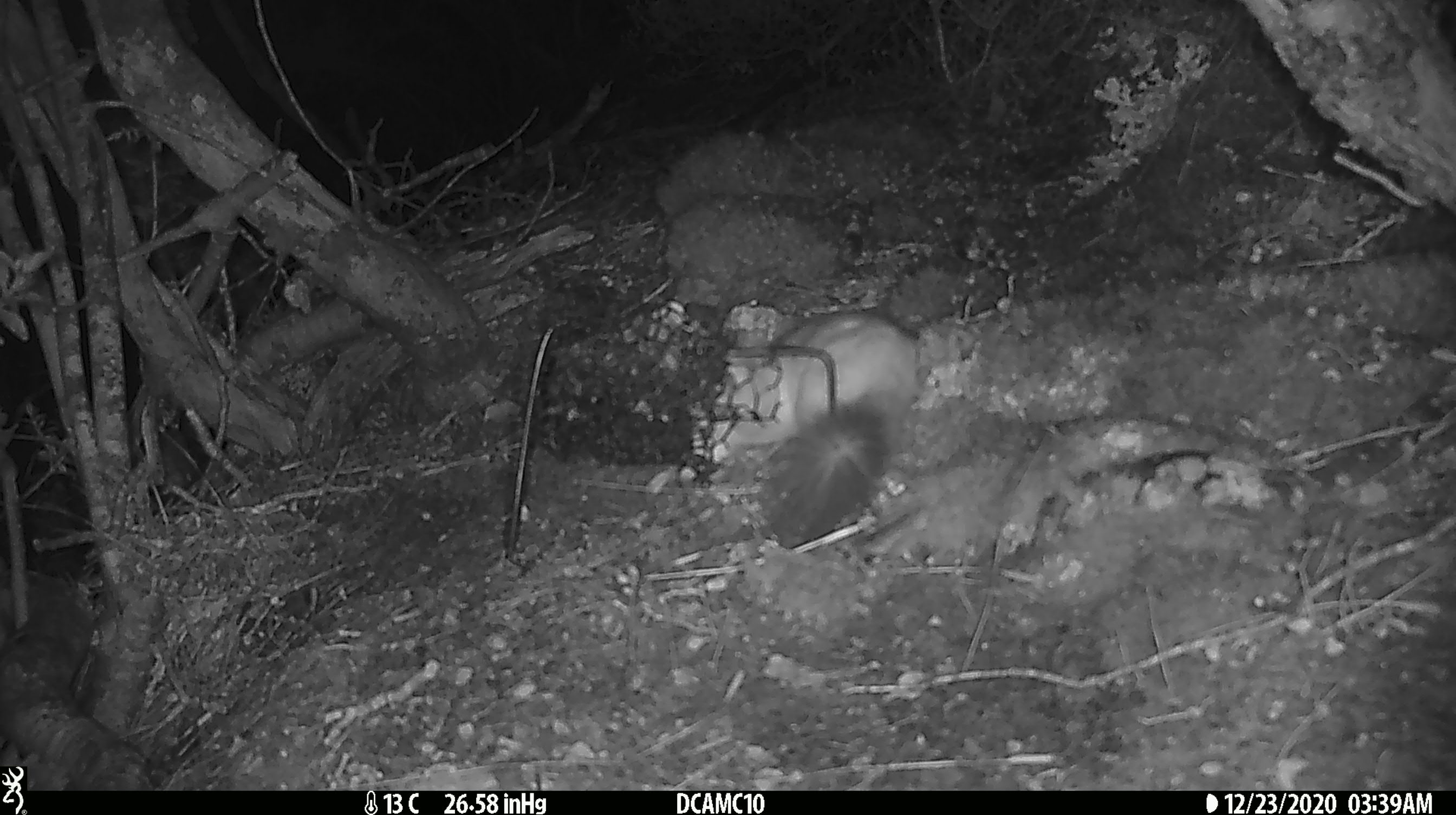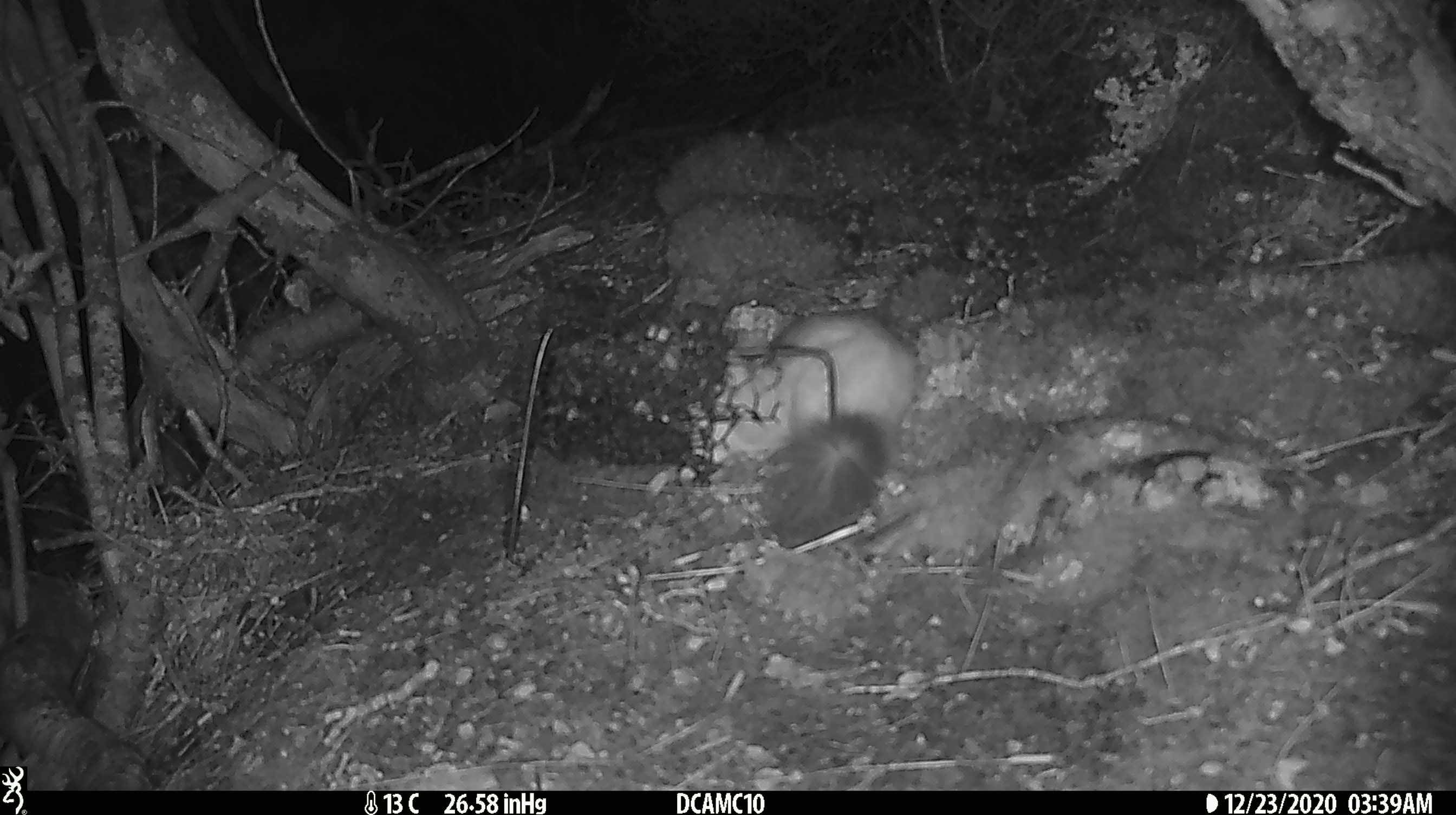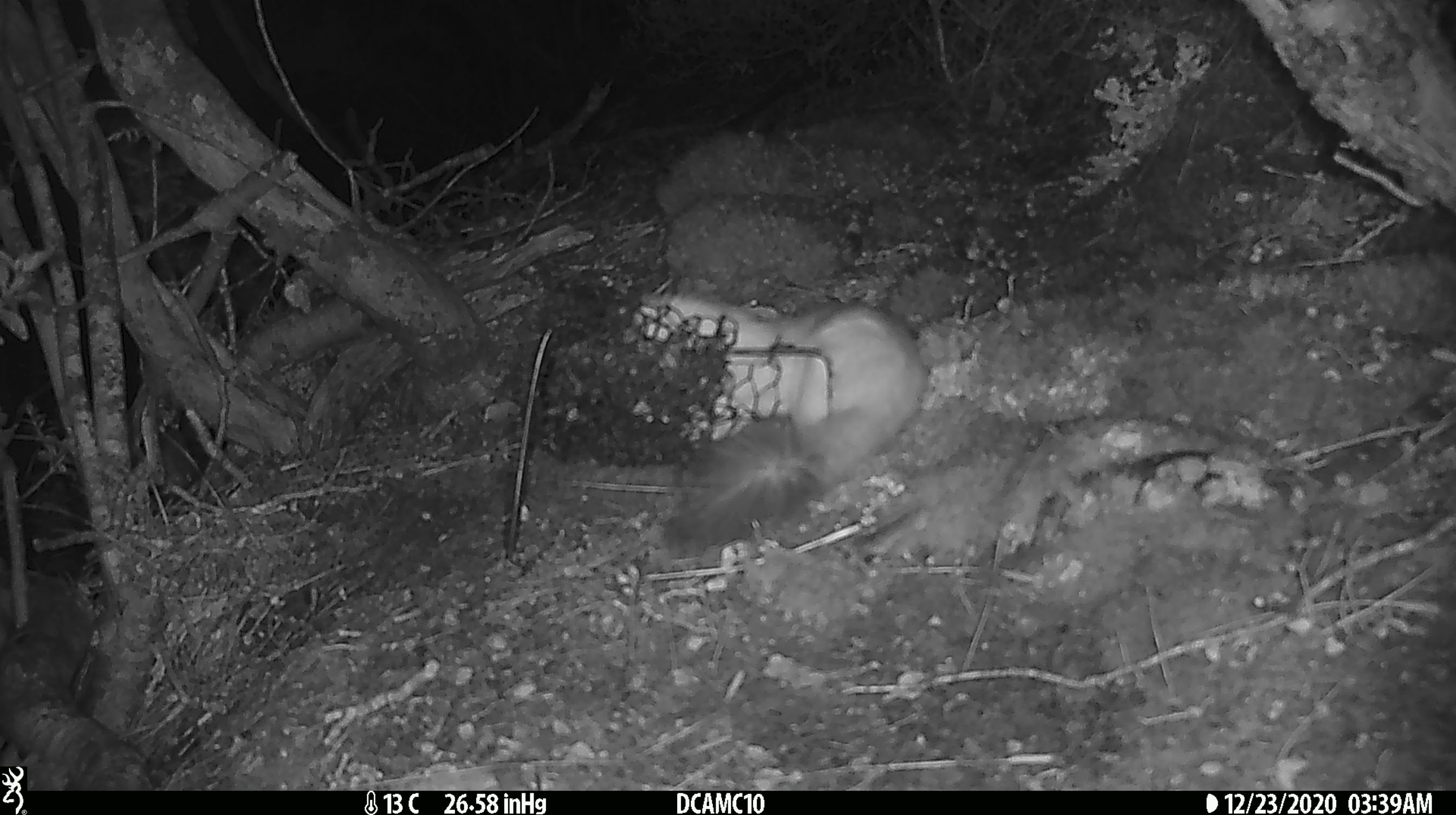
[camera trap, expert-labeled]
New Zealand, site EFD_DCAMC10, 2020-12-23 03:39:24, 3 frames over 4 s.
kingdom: Animalia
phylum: Chordata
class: Mammalia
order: Carnivora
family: Mustelidae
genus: Mustela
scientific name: Mustela erminea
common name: stoat